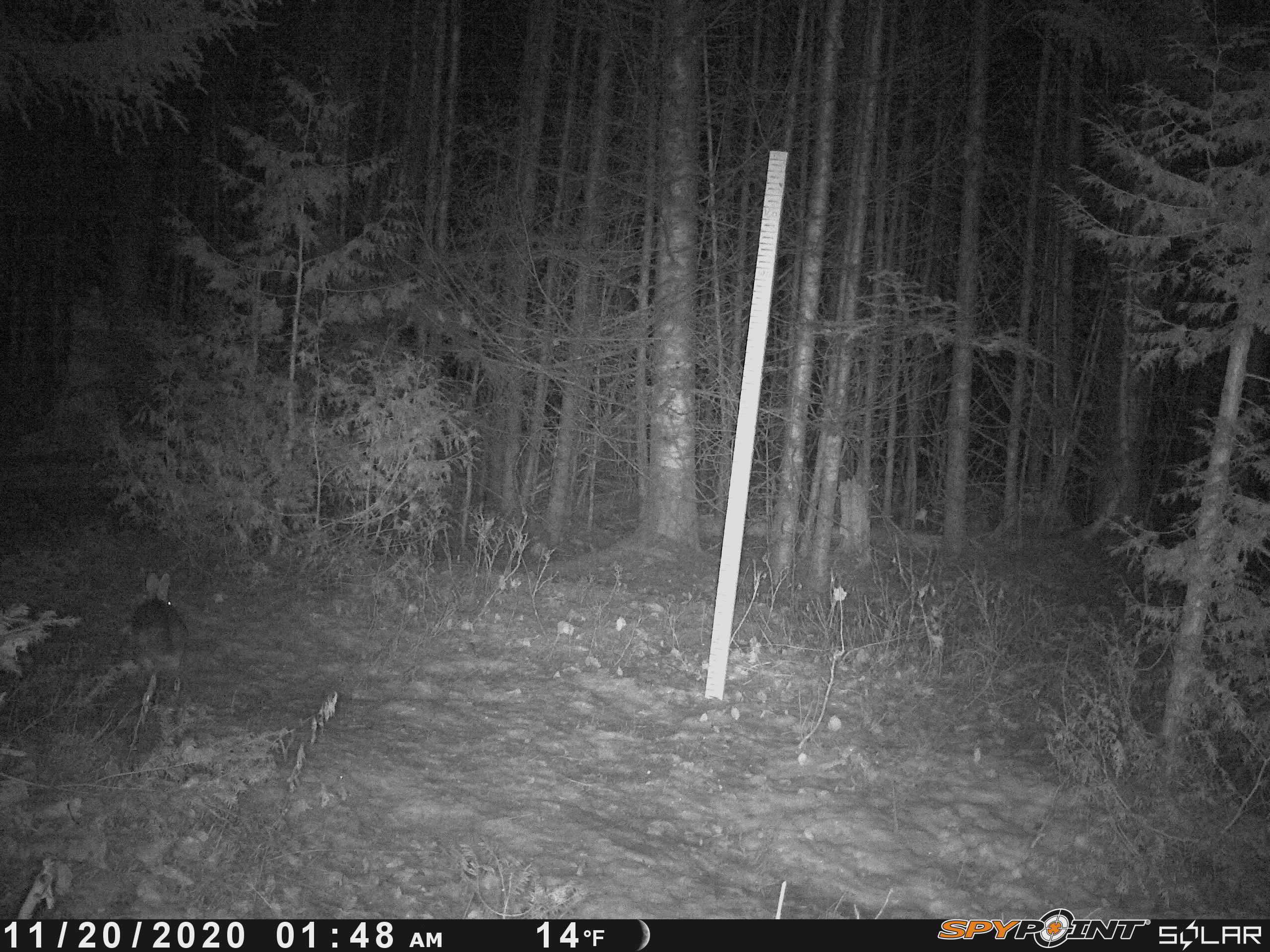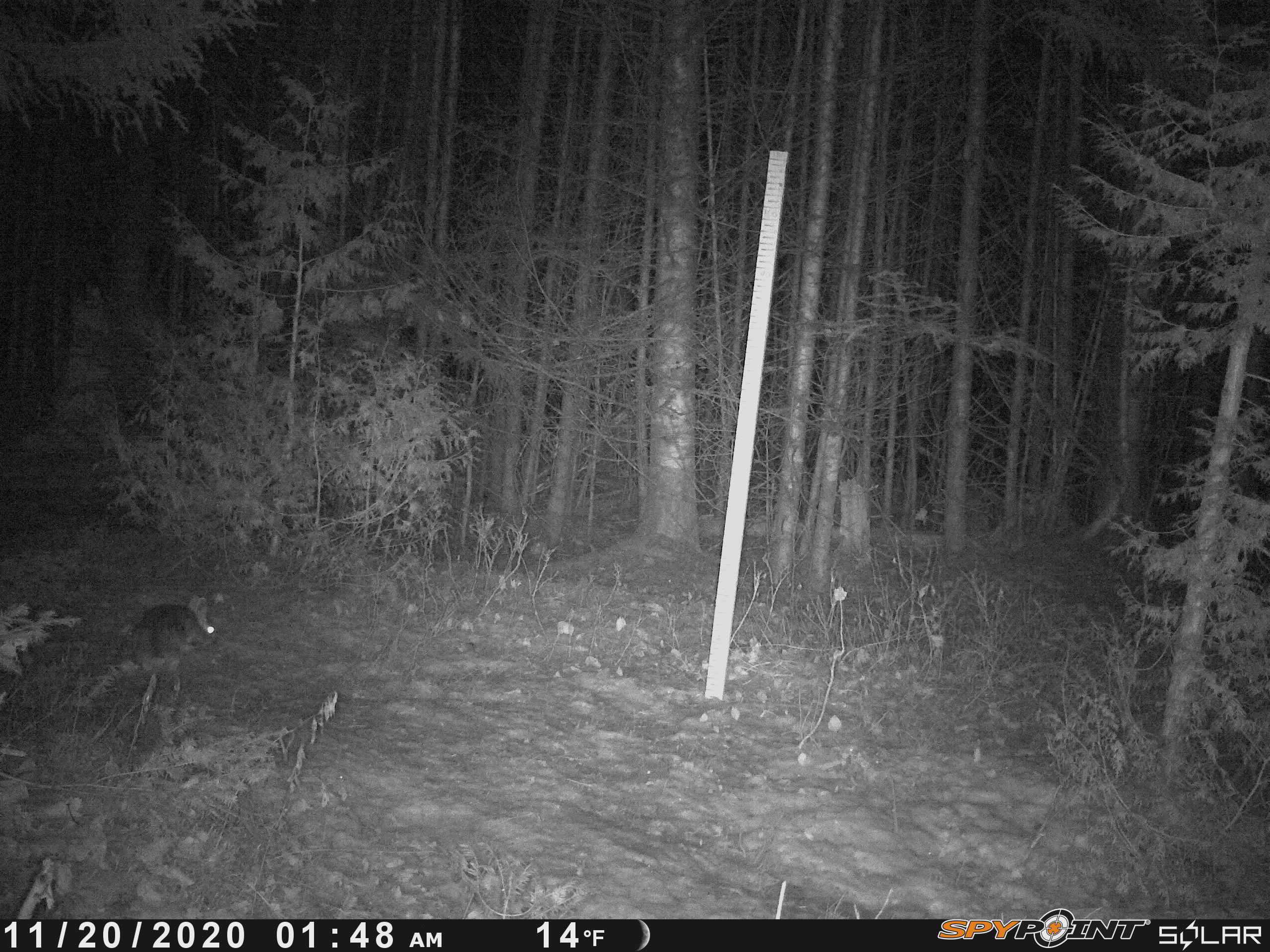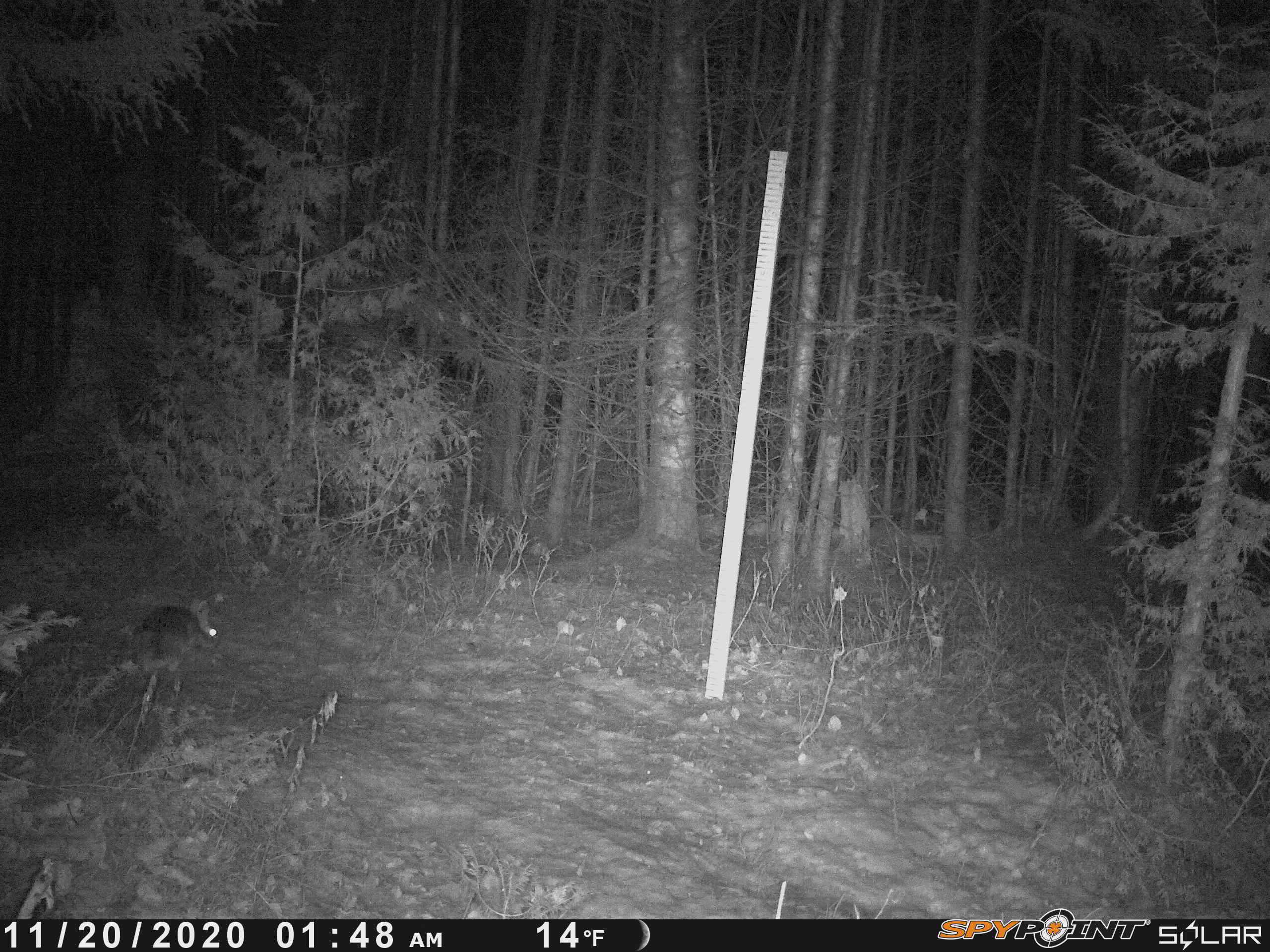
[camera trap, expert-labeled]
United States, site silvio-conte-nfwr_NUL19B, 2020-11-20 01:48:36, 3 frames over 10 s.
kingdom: Animalia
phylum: Chordata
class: Mammalia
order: Lagomorpha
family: Leporidae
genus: Lepus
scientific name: Lepus americanus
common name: snowshoe hare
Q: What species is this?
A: Snowshoe hare (Lepus americanus).